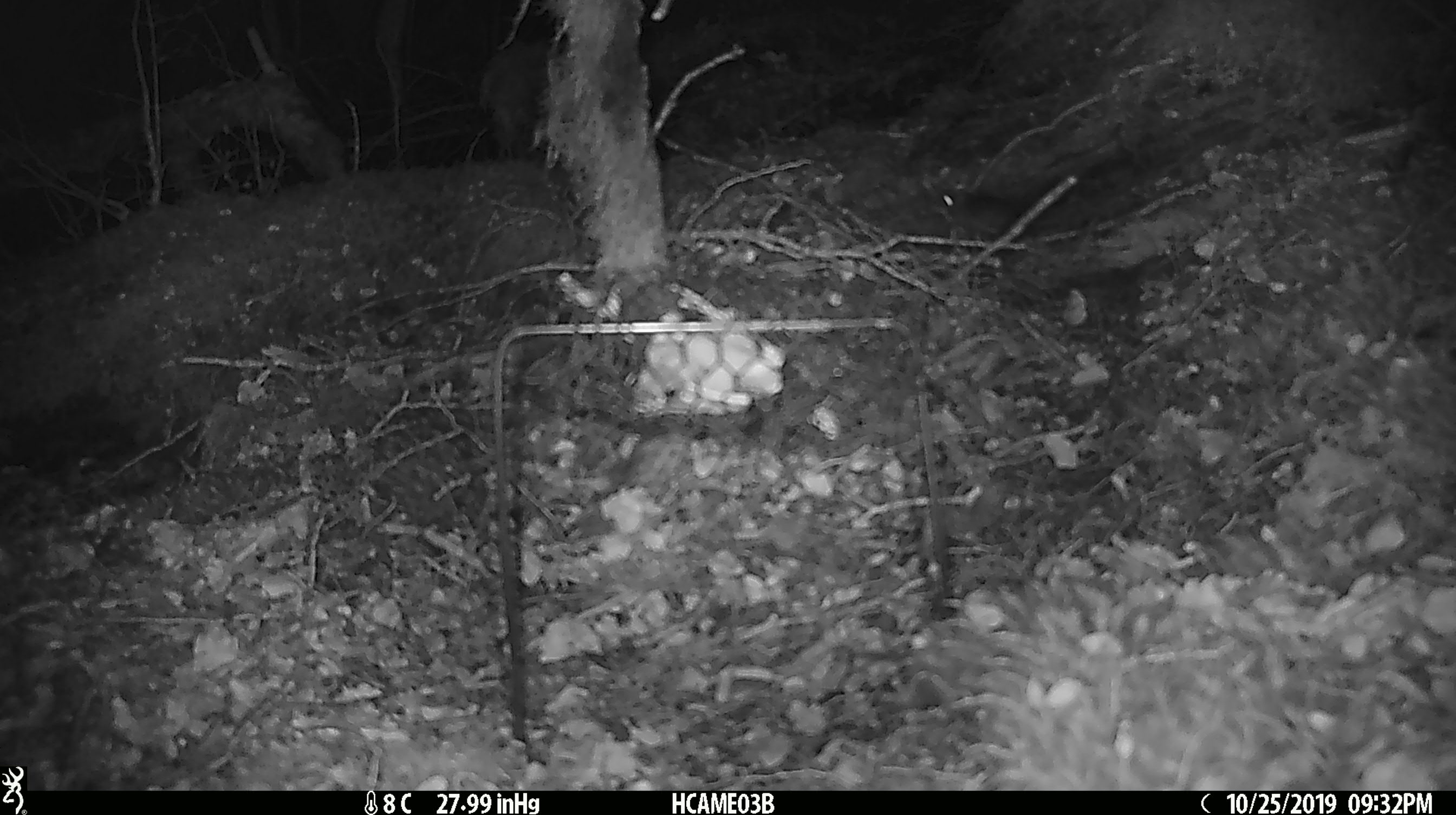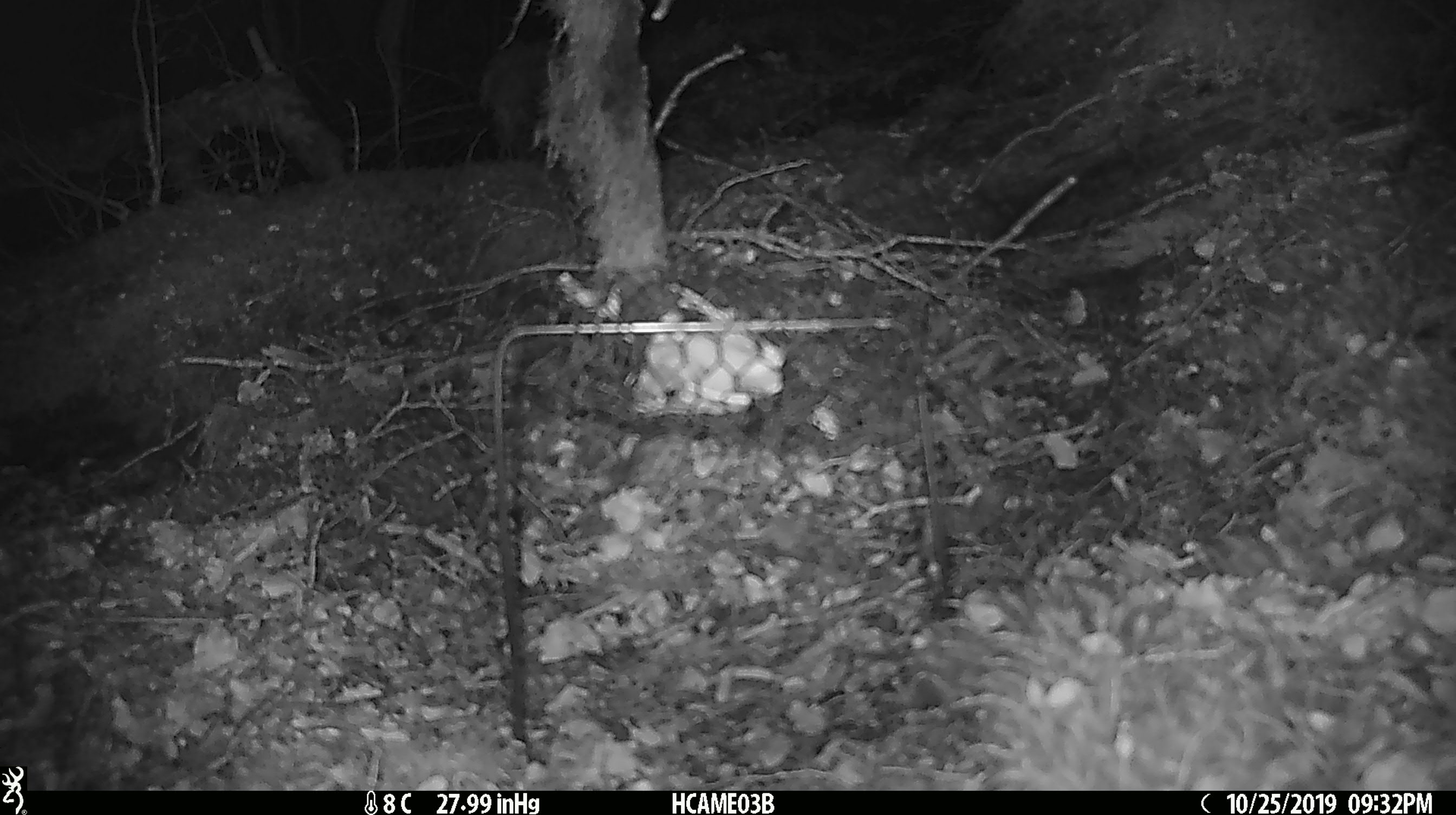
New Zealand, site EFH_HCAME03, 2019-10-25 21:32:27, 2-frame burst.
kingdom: Animalia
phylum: Chordata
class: Mammalia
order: Rodentia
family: Muridae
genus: Mus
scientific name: Mus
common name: mouse